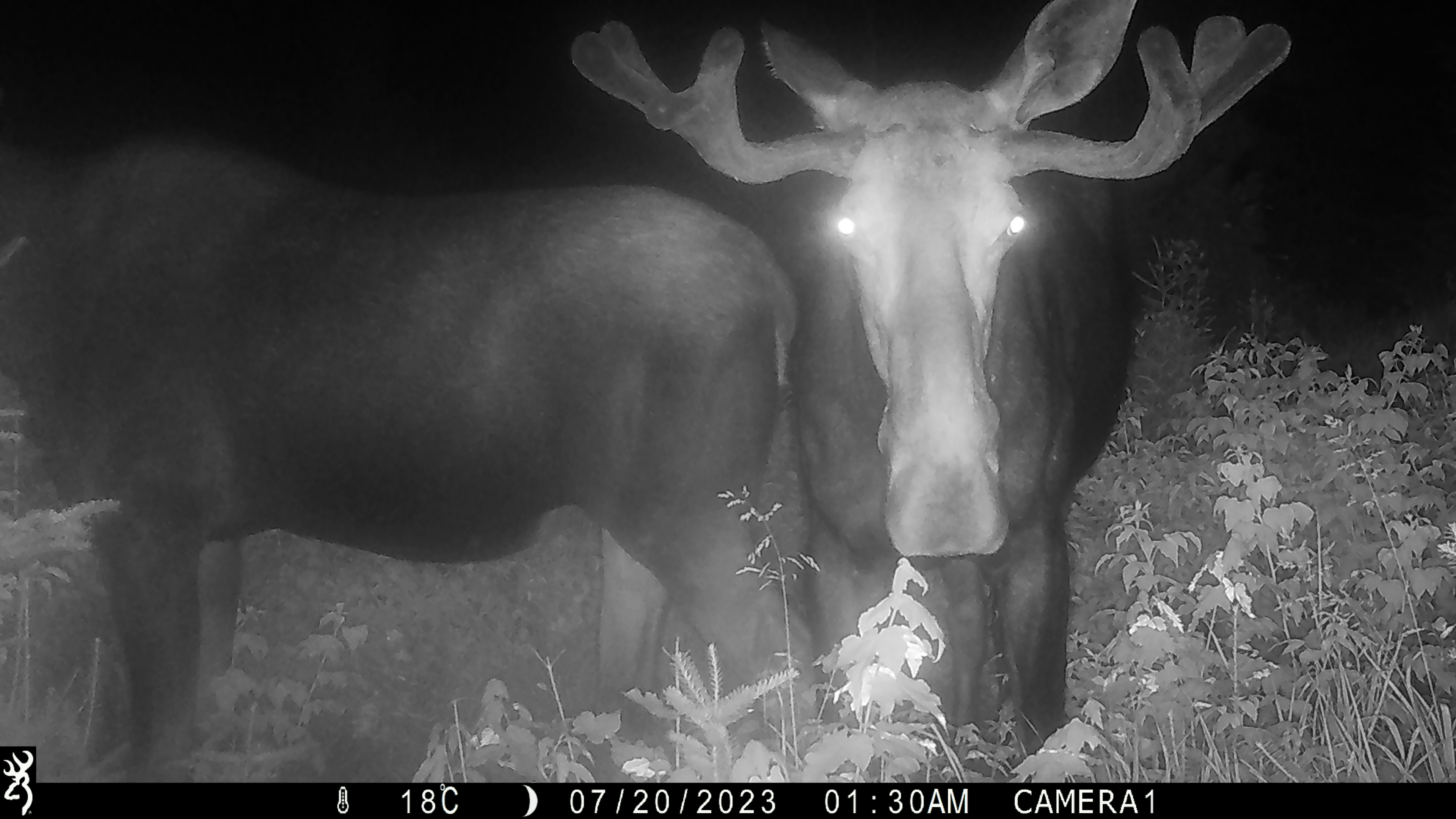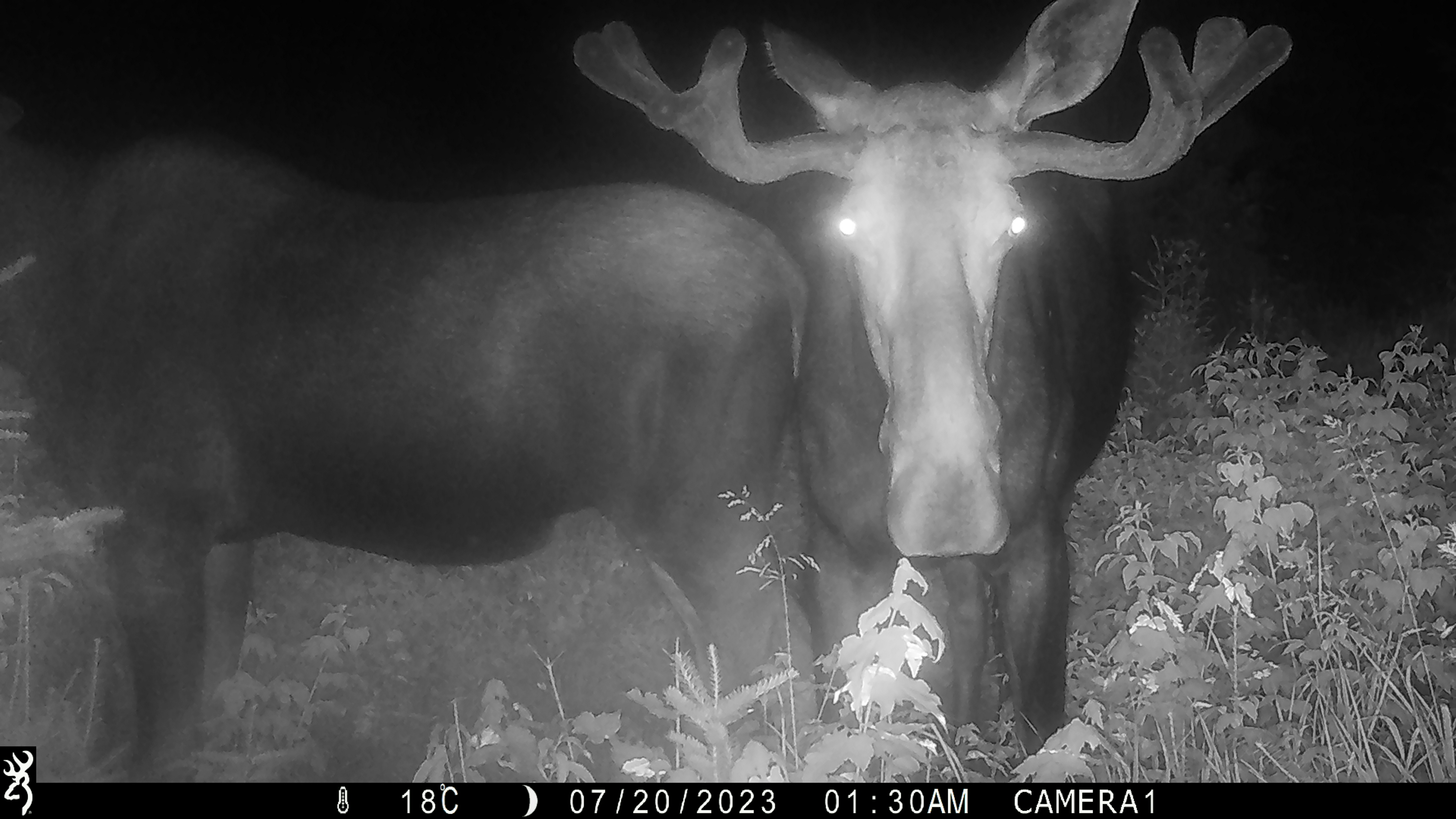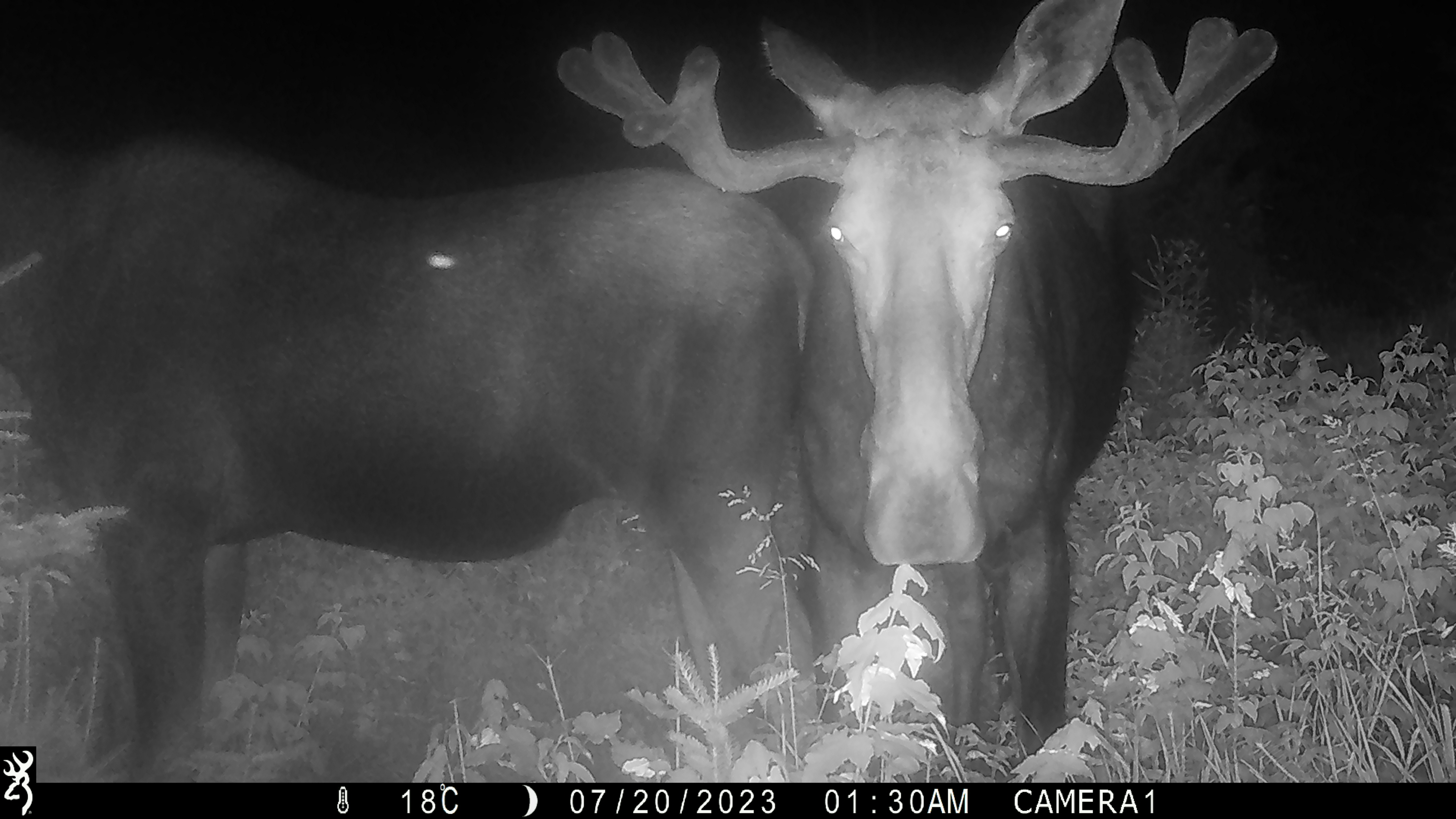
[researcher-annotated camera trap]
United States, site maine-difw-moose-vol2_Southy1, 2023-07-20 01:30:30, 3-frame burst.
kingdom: Animalia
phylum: Chordata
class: Mammalia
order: Artiodactyla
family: Cervidae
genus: Alces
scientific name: Alces alces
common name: moose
Moose (Alces alces).